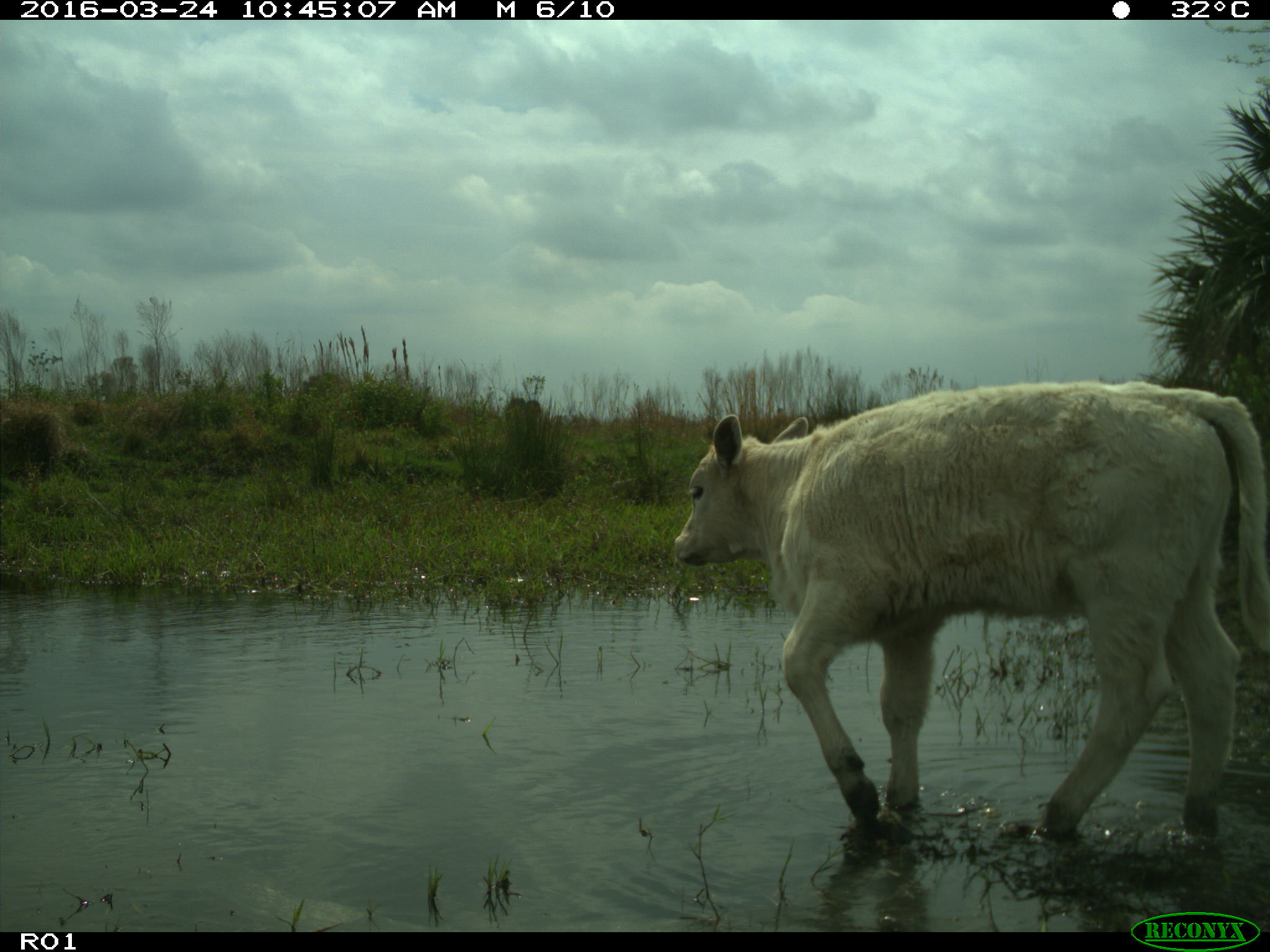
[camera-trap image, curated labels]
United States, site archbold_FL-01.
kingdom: Animalia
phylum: Chordata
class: Mammalia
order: Artiodactyla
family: Bovidae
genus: Bos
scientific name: Bos taurus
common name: domestic cow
Bos taurus (domestic cow).